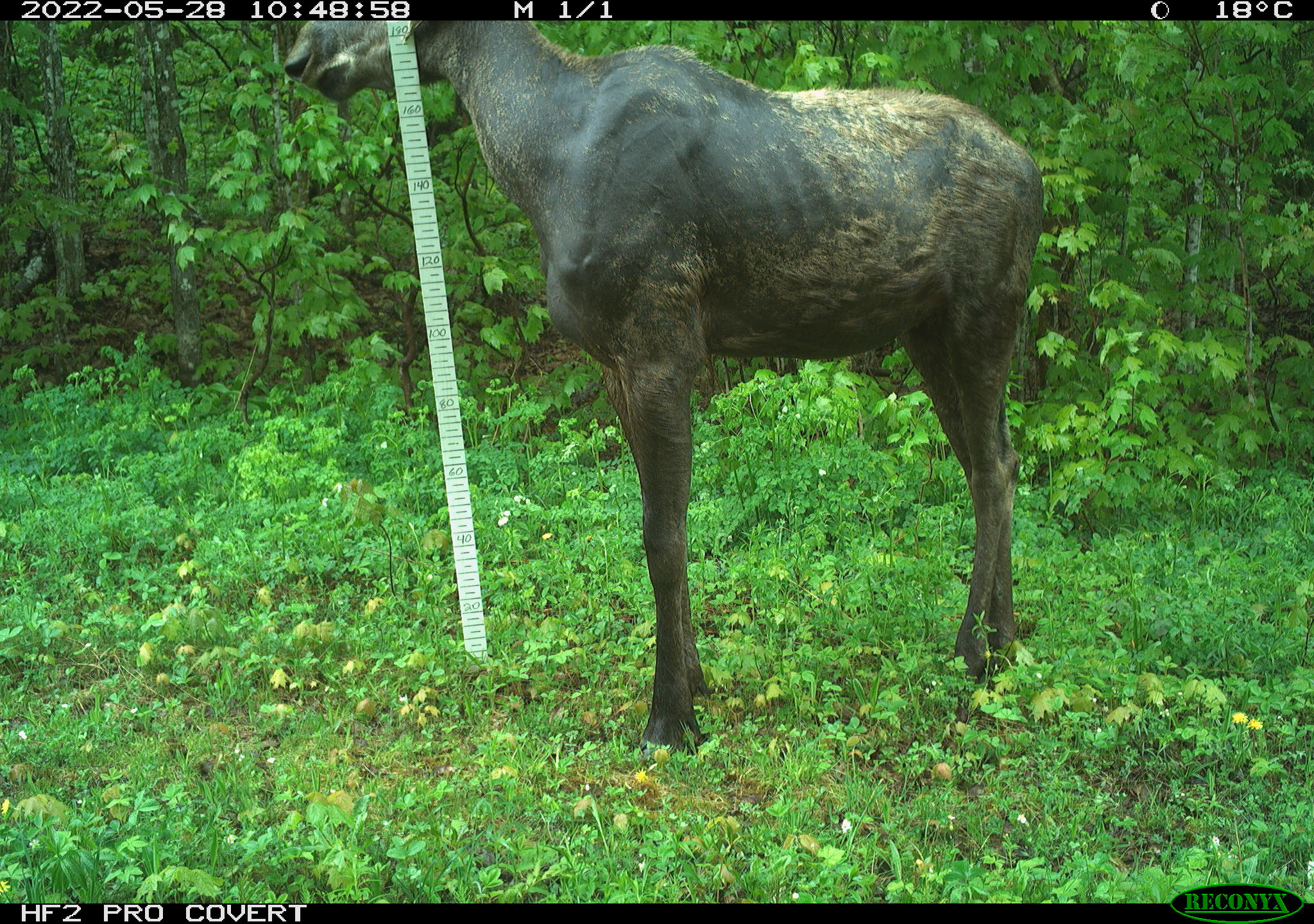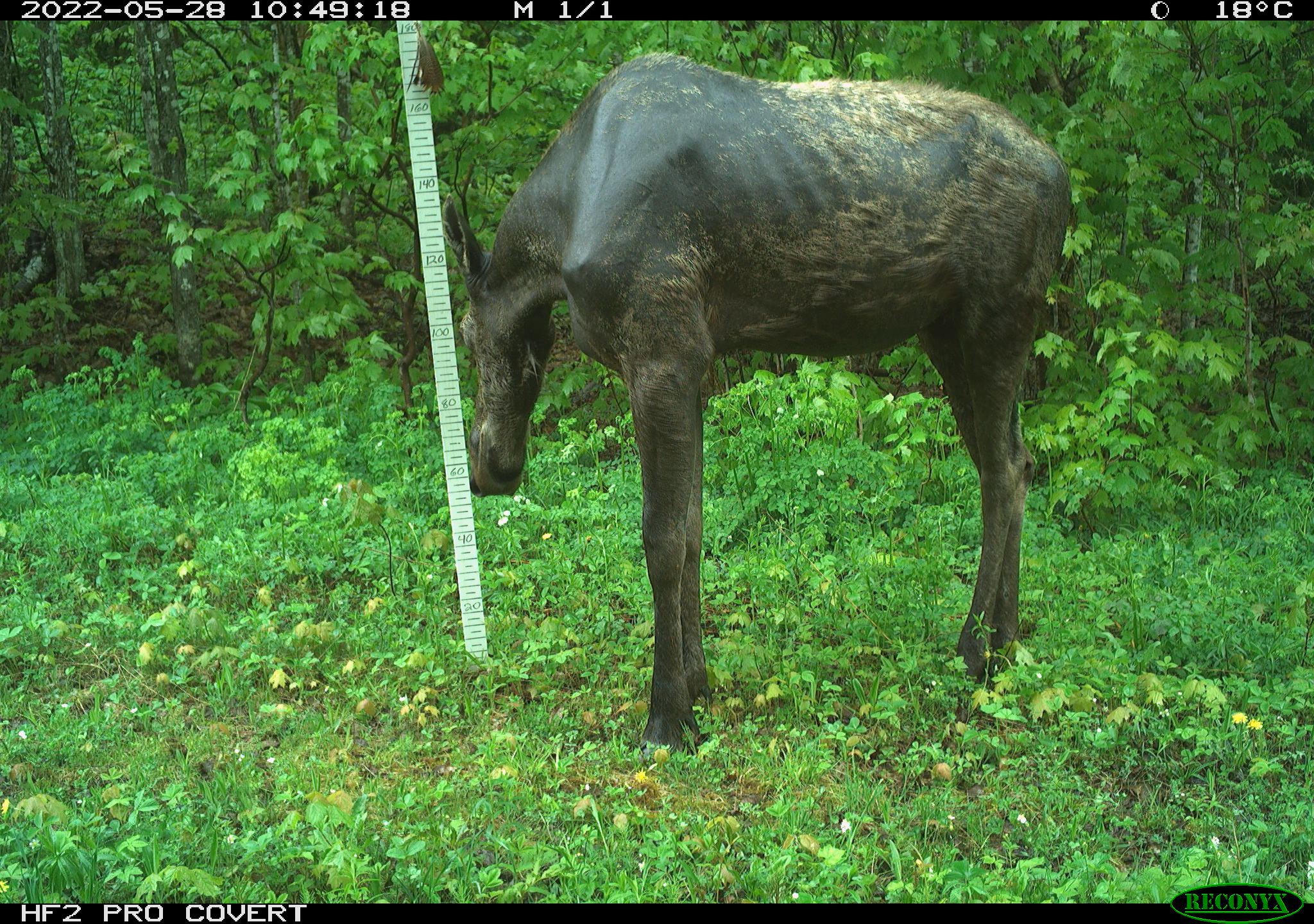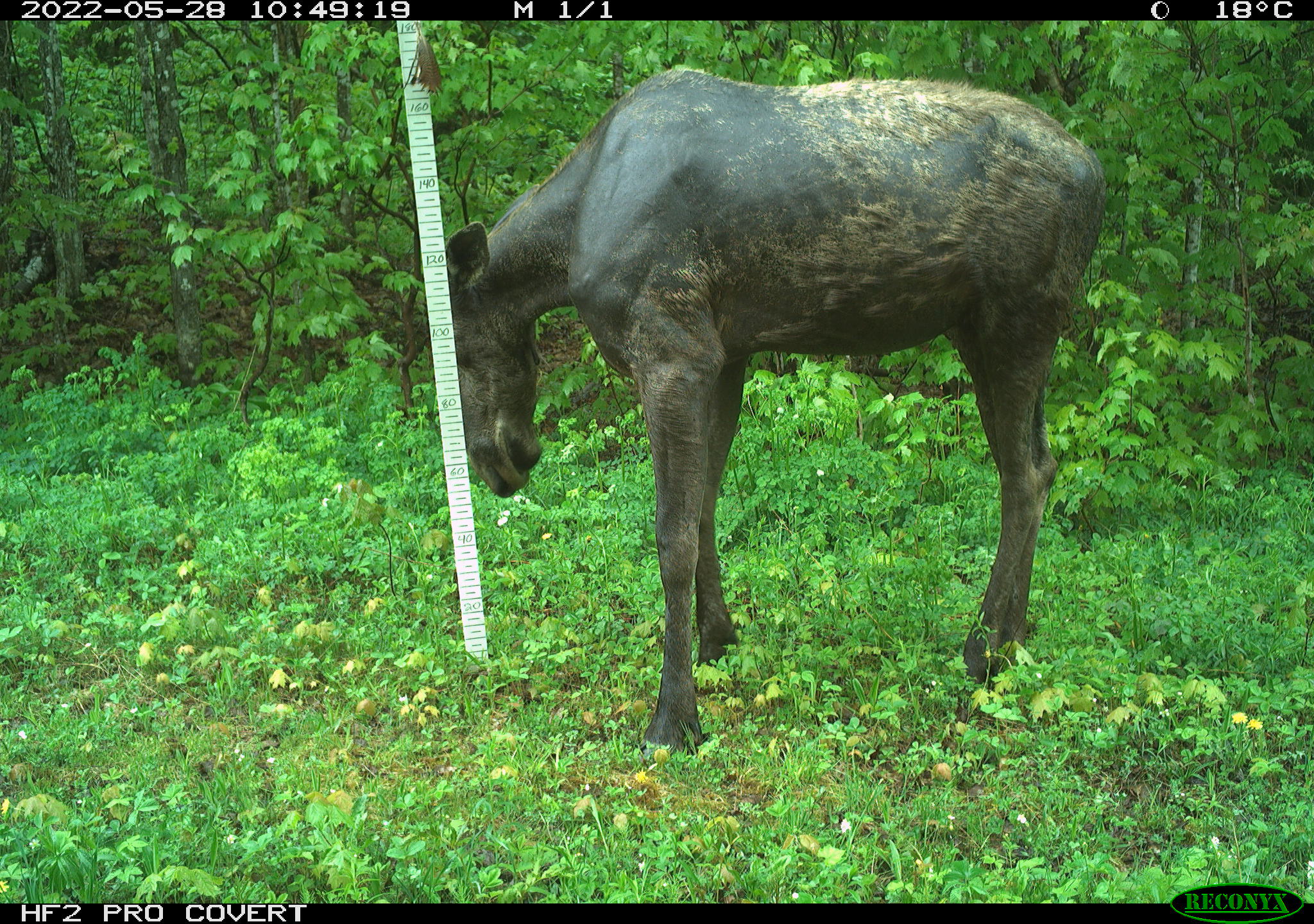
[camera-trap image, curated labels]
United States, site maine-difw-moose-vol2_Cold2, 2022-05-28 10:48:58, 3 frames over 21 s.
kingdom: Animalia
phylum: Chordata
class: Mammalia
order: Artiodactyla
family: Cervidae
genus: Alces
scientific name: Alces alces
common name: moose